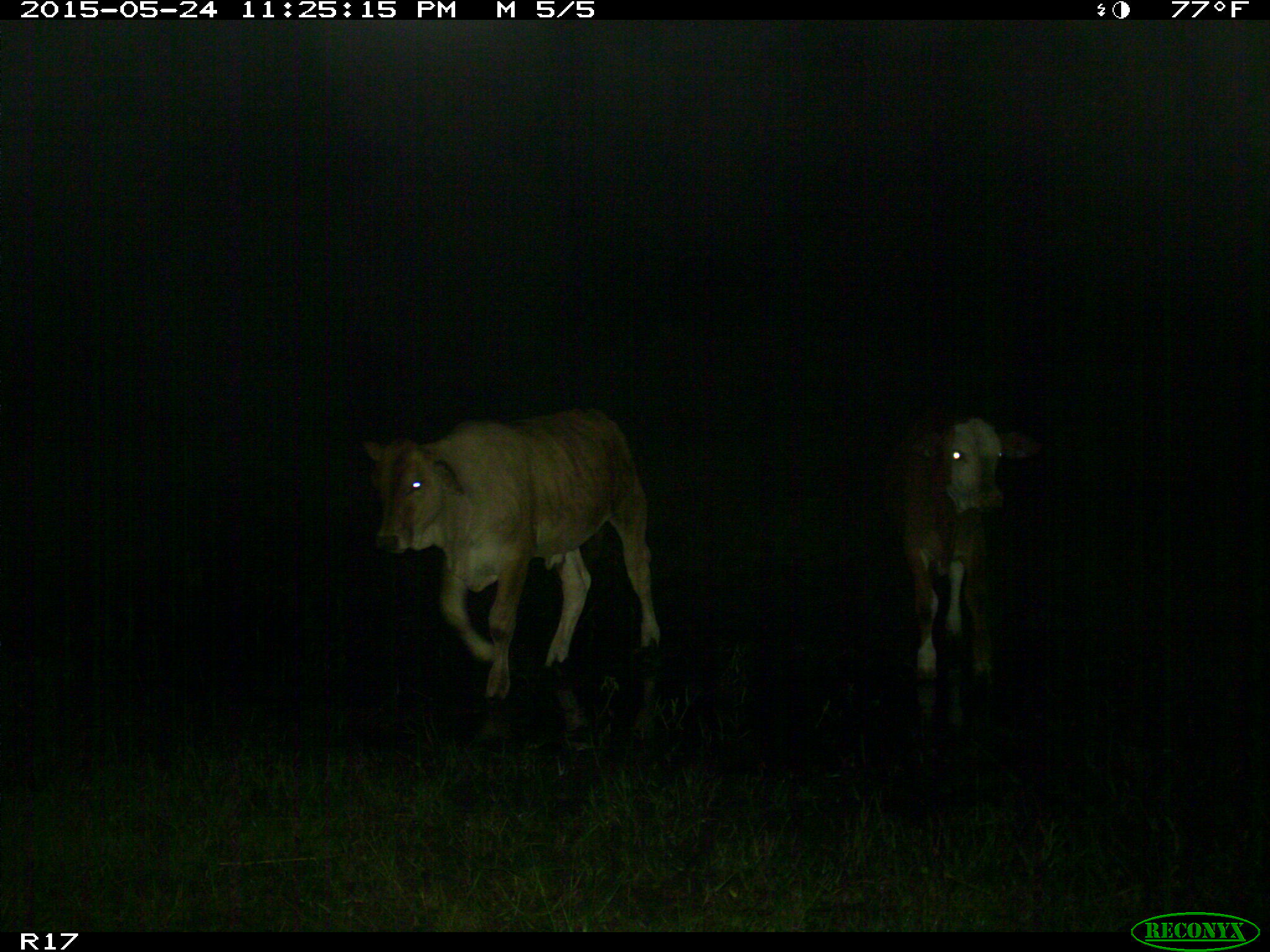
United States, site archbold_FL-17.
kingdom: Animalia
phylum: Chordata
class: Mammalia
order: Artiodactyla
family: Bovidae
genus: Bos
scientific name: Bos taurus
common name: domestic cow